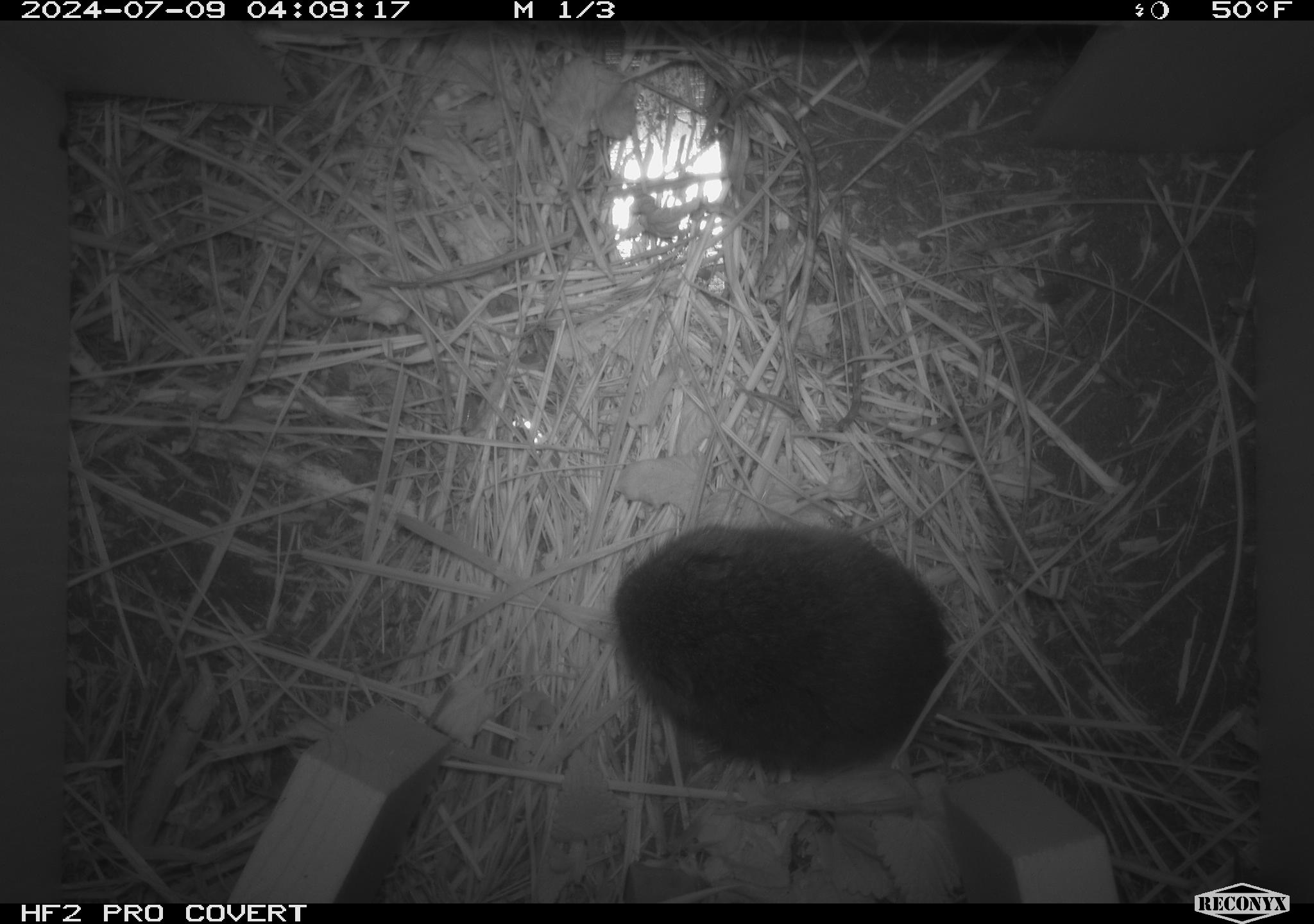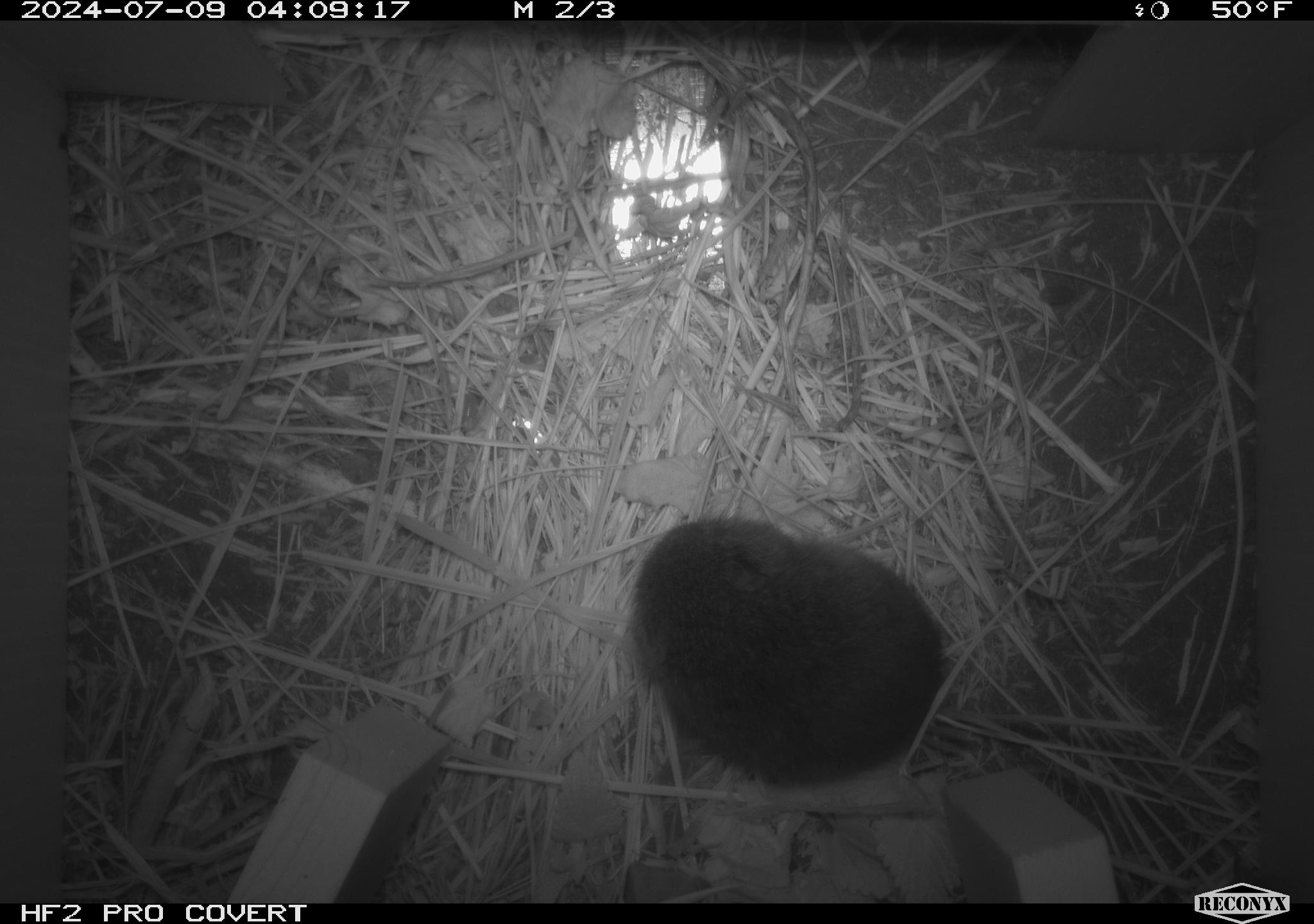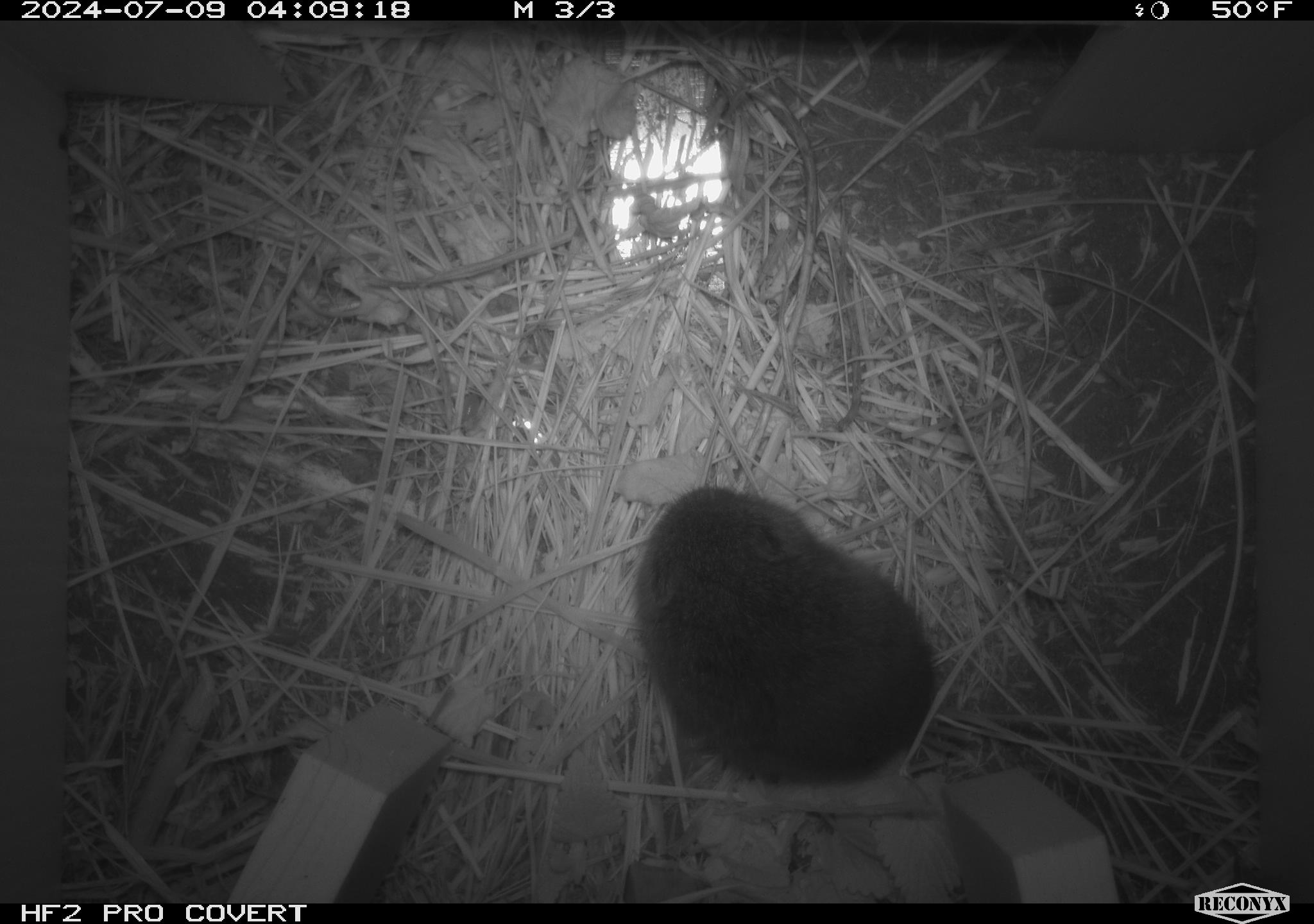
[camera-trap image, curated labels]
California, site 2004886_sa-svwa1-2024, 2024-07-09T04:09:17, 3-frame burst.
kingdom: Animalia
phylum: Chordata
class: Mammalia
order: Rodentia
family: Cricetidae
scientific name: Arvicolinae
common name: voles, lemmings, and muskrats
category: arvicolinae subfamily